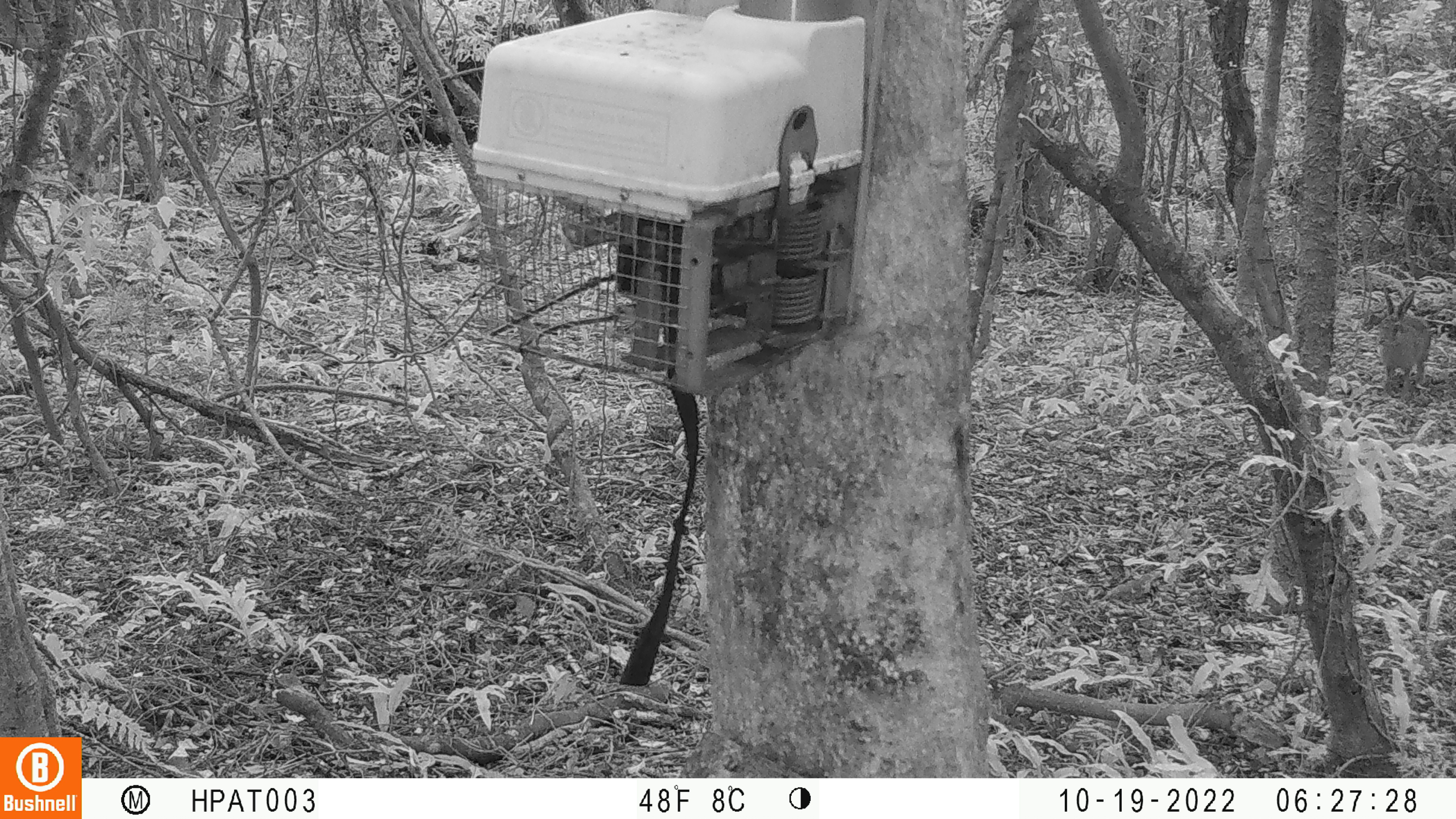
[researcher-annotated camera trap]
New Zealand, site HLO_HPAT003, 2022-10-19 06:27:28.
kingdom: Animalia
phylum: Chordata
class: Mammalia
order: Lagomorpha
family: Leporidae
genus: Lepus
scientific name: Lepus europaeus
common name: brown hare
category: hare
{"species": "hare (brown hare) (Lepus europaeus)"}